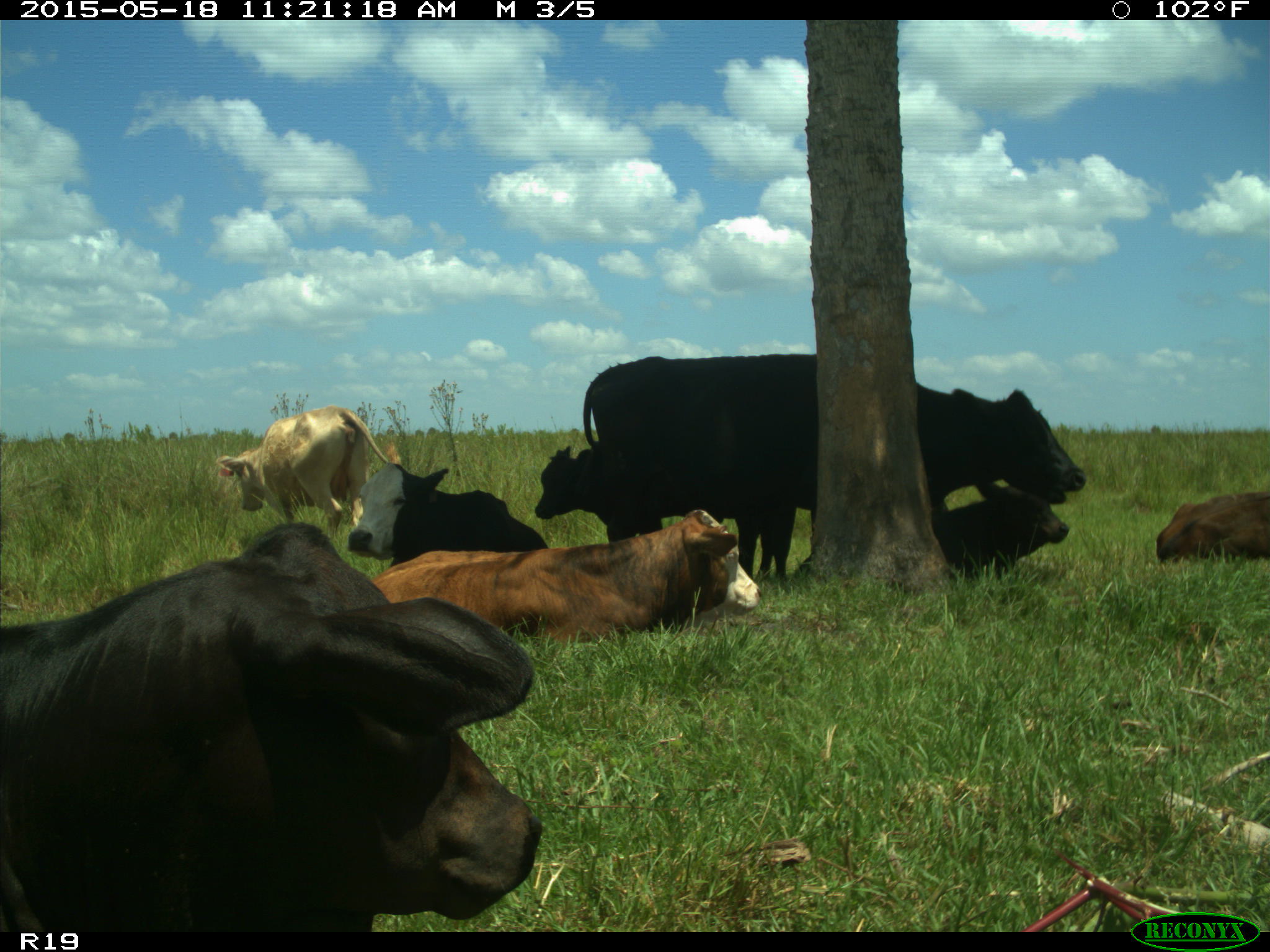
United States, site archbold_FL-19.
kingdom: Animalia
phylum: Chordata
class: Mammalia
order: Artiodactyla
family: Bovidae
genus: Bos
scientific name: Bos taurus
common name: domestic cow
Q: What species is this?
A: Bos taurus (domestic cow).